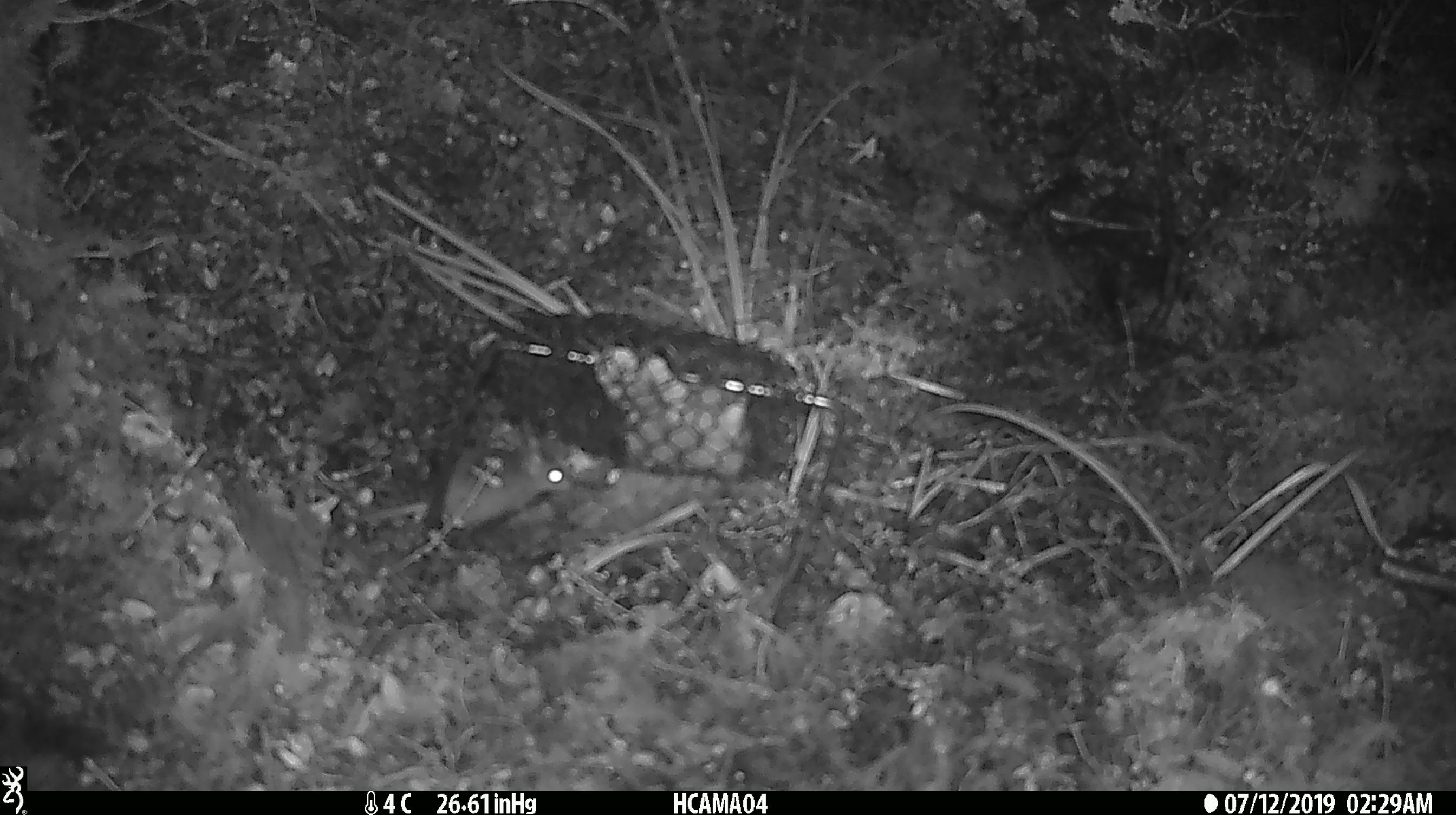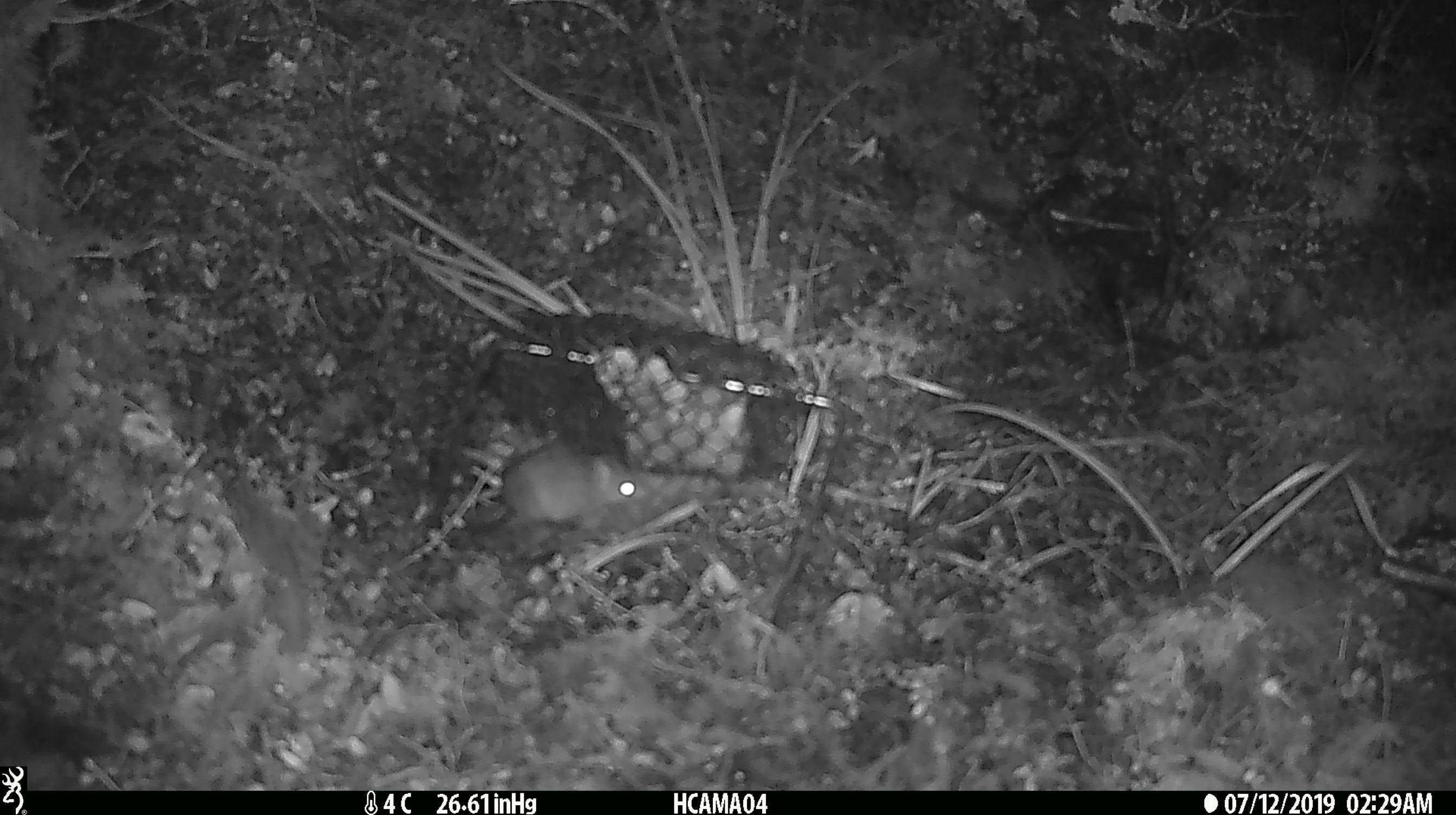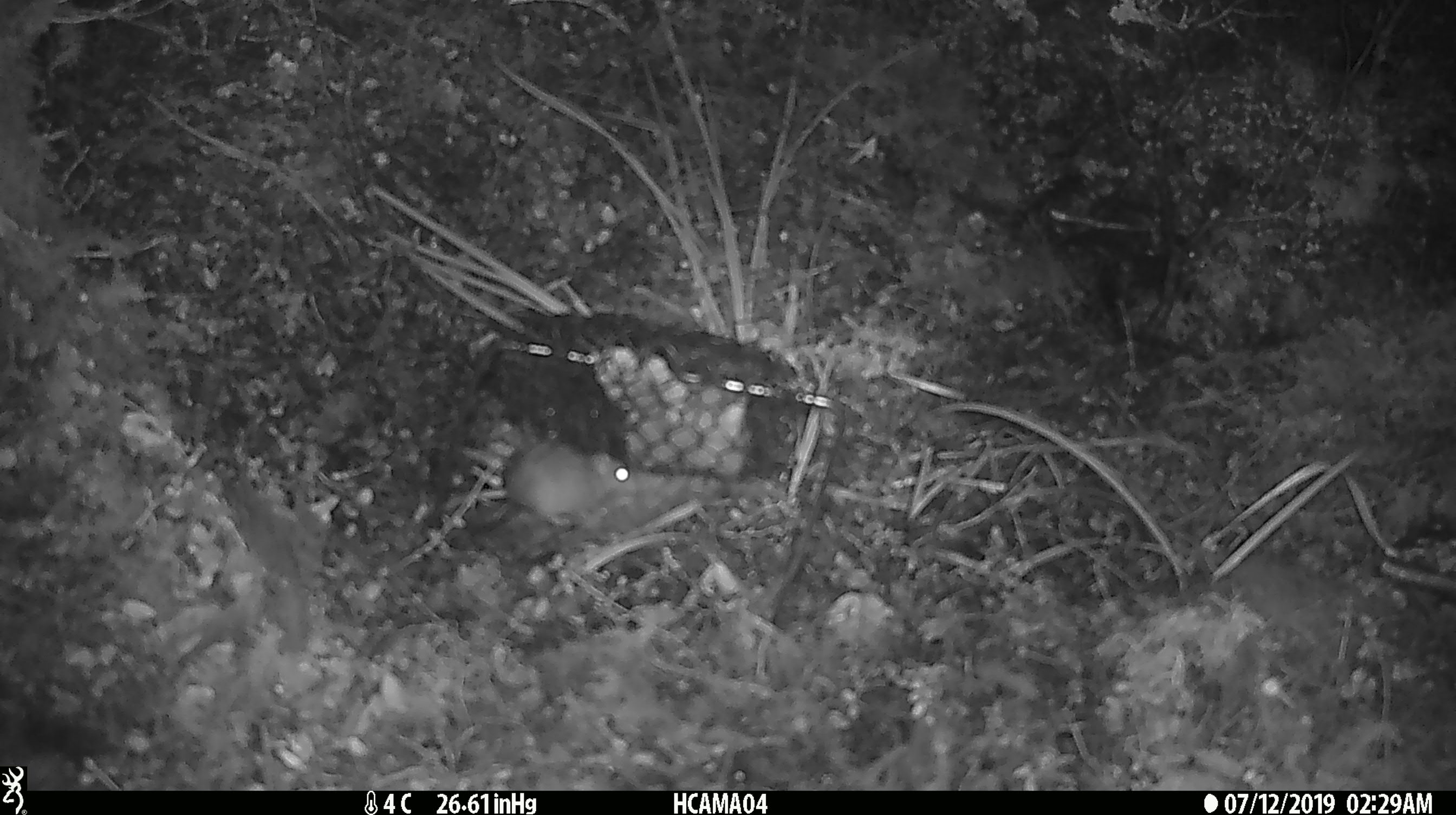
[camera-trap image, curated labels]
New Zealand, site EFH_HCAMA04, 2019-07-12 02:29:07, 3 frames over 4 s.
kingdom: Animalia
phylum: Chordata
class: Mammalia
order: Rodentia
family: Muridae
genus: Mus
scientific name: Mus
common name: mouse